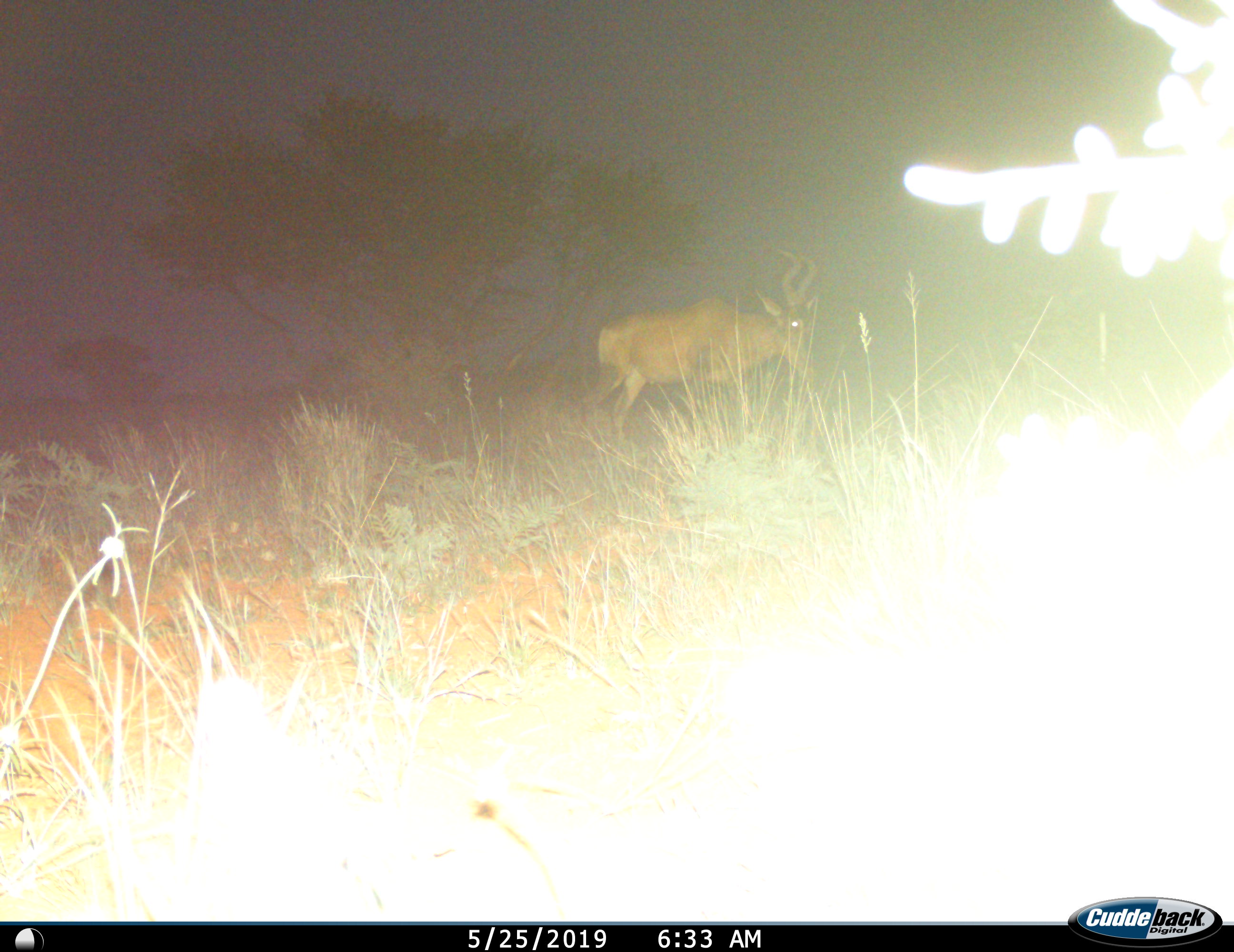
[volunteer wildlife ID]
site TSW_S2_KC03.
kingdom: Animalia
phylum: Chordata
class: Mammalia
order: Artiodactyla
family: Bovidae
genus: Alcelaphus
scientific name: Alcelaphus buselaphus caama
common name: red hartebeest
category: hartebeestred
Hartebeestred (red hartebeest) (Alcelaphus buselaphus caama), count 1. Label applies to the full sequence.